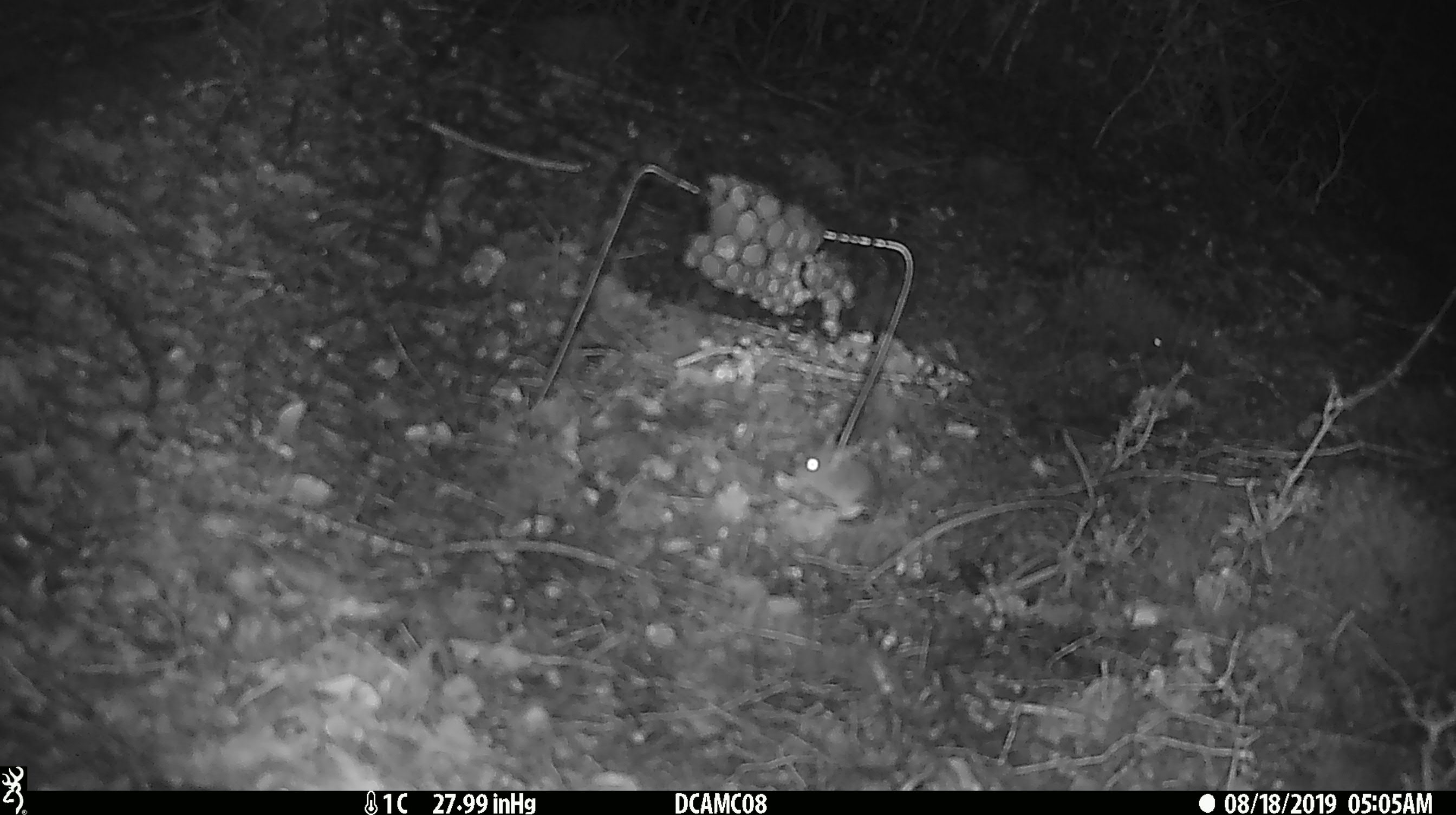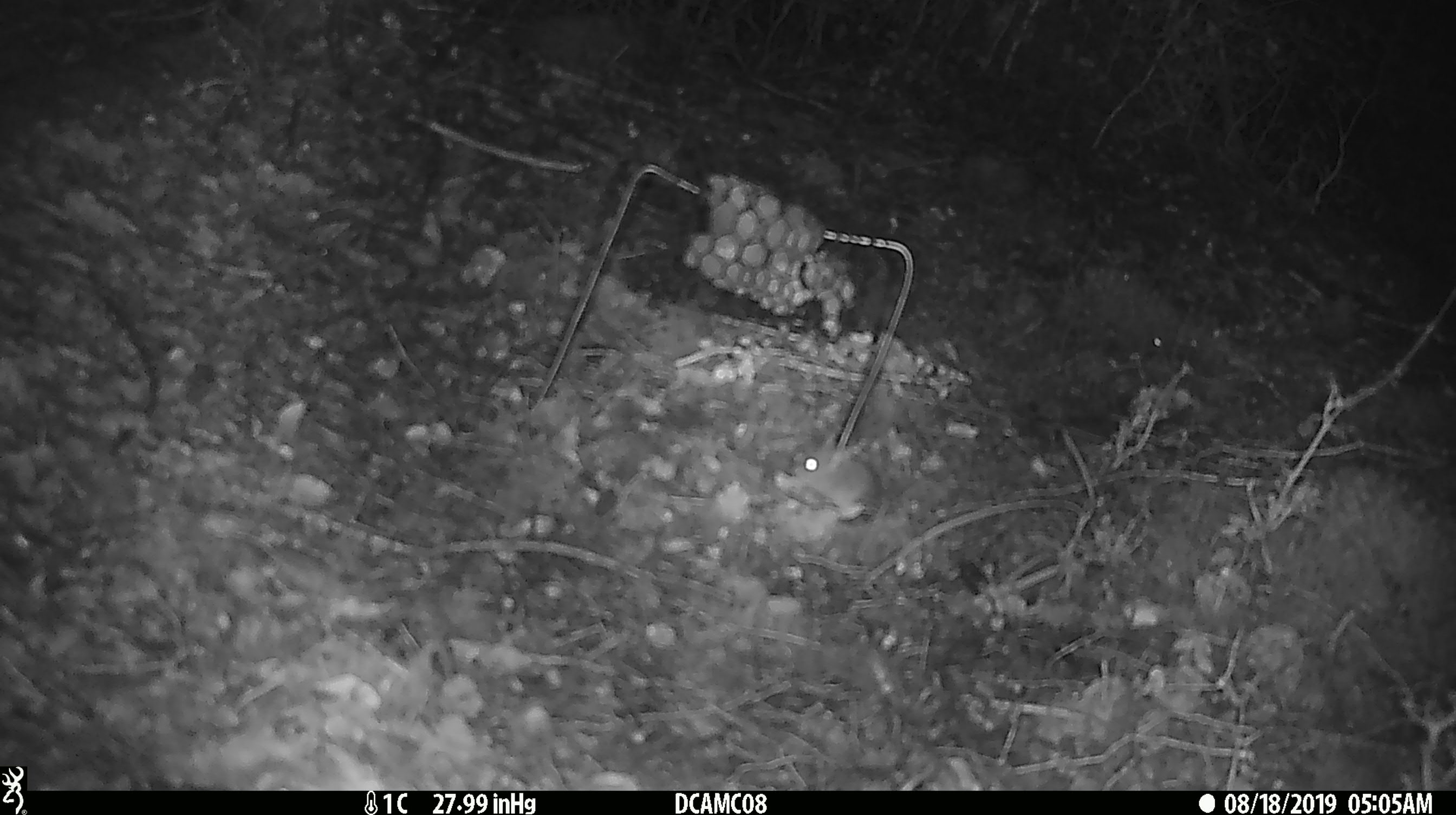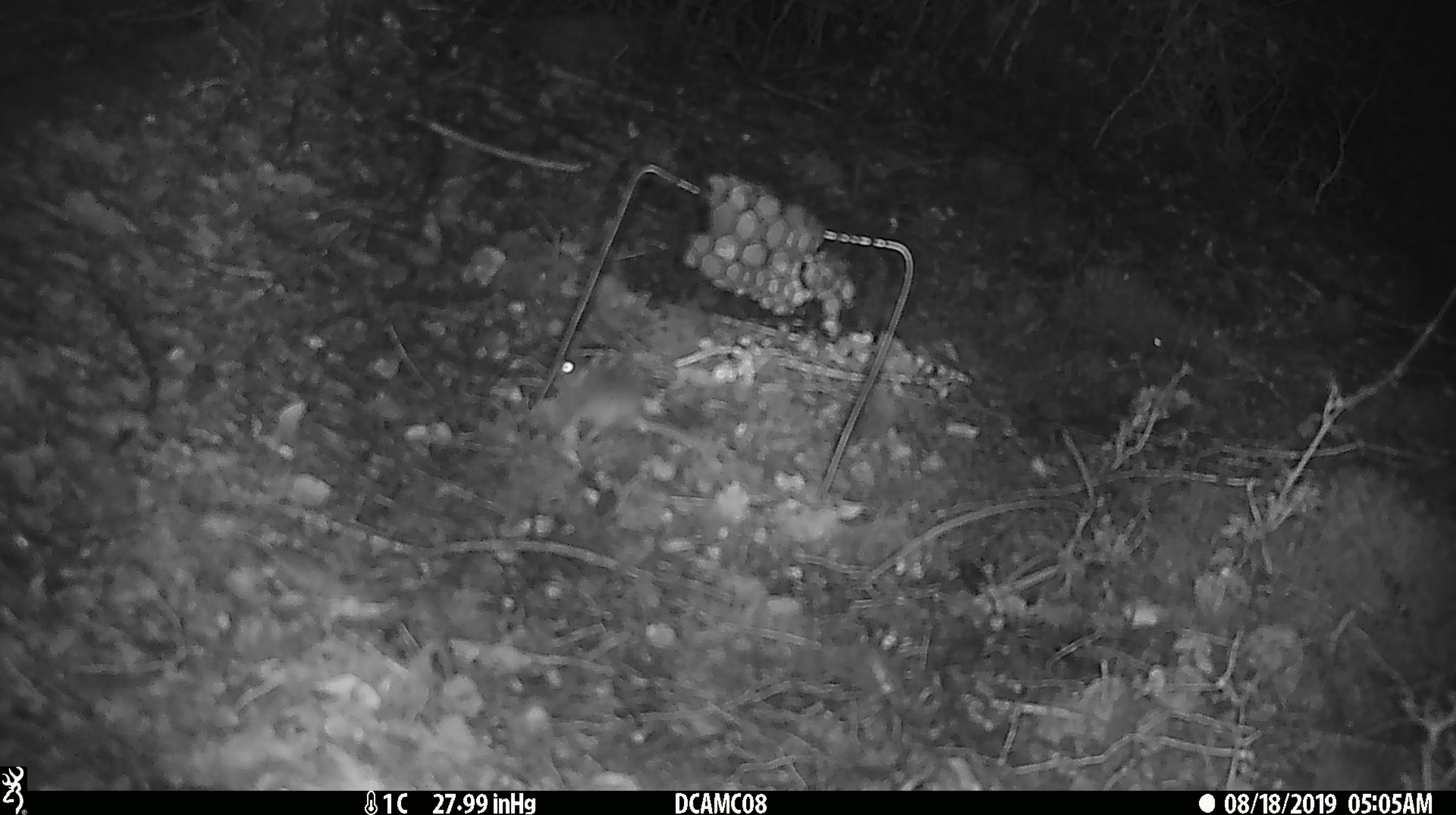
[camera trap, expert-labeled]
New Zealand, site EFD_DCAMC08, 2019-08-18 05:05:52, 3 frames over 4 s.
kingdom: Animalia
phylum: Chordata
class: Mammalia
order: Rodentia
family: Muridae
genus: Mus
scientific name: Mus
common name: mouse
Mouse (Mus).